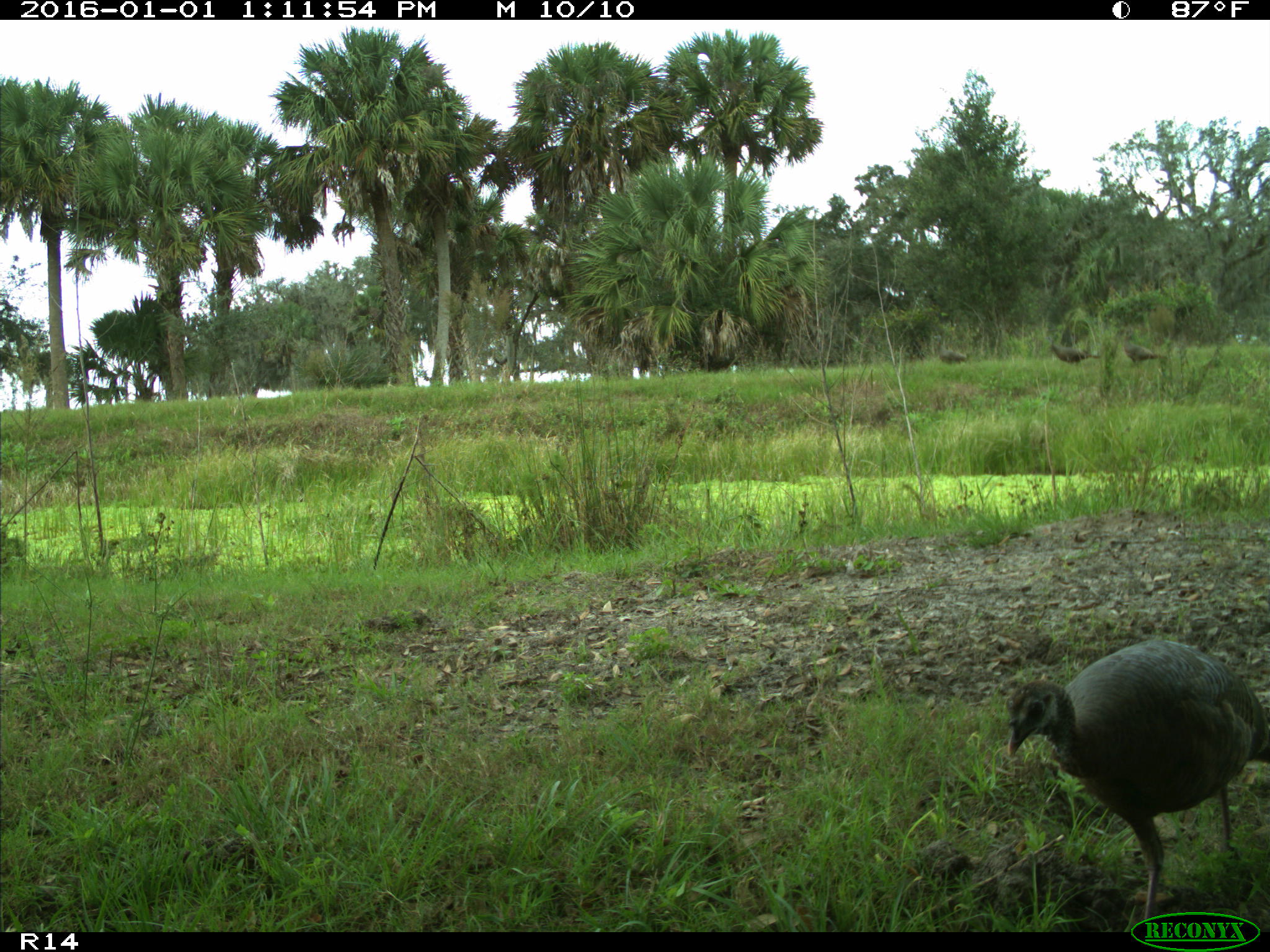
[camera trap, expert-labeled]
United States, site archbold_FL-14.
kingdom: Animalia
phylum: Chordata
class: Aves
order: Galliformes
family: Phasianidae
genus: Meleagris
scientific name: Meleagris gallopavo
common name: wild turkey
Meleagris gallopavo (wild turkey).